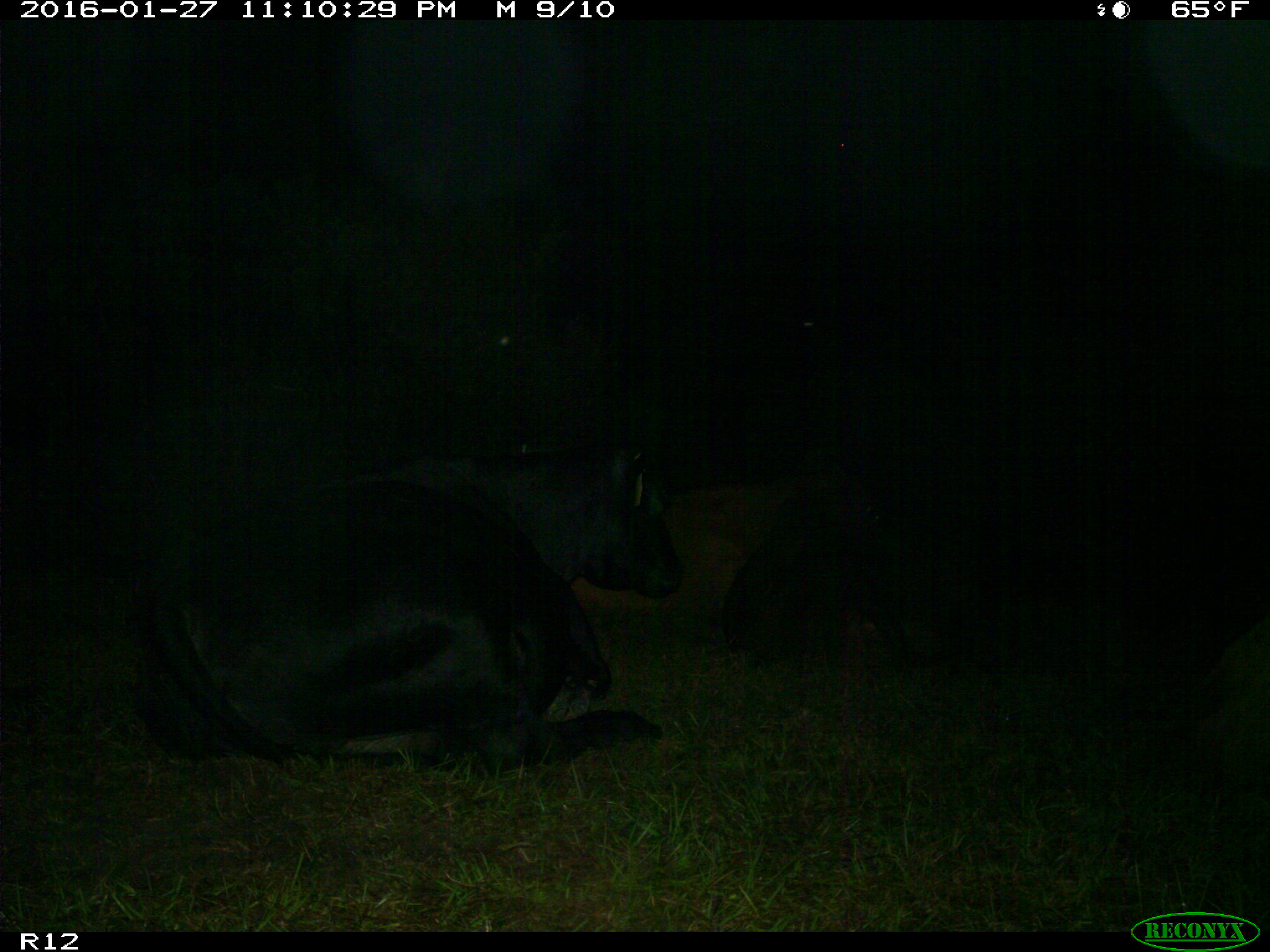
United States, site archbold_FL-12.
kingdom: Animalia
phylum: Chordata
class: Mammalia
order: Artiodactyla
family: Bovidae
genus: Bos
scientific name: Bos taurus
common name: domestic cow